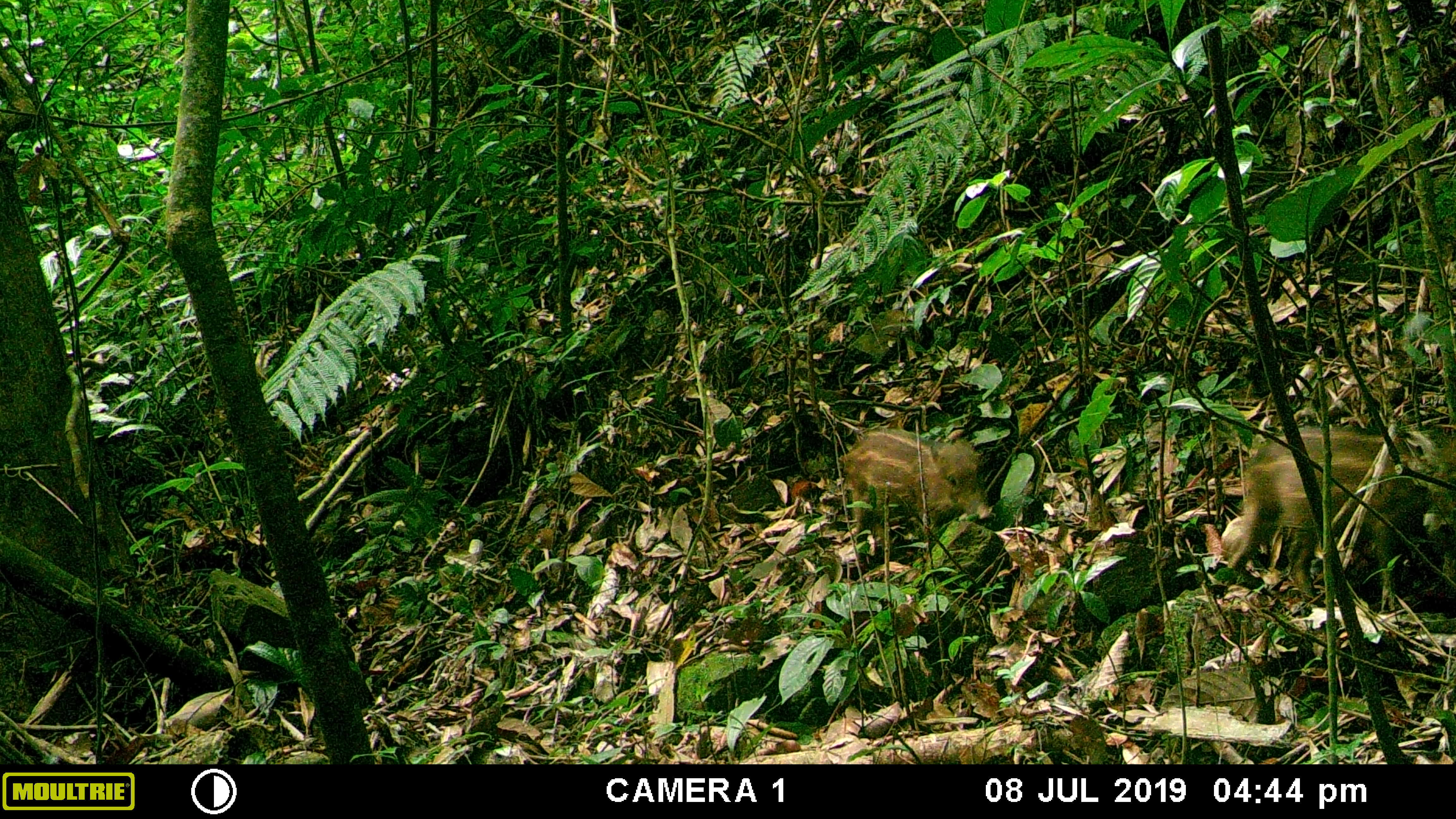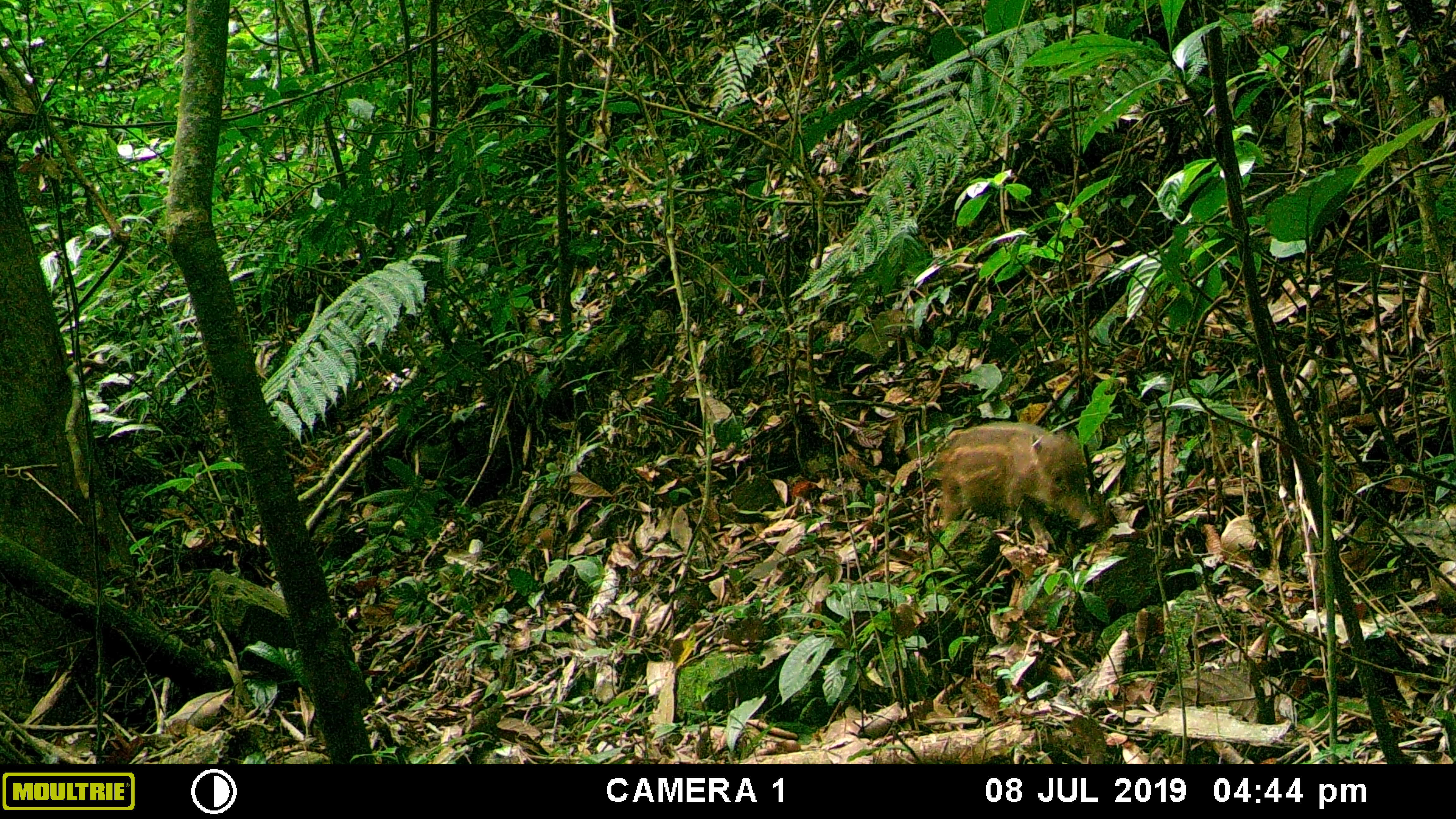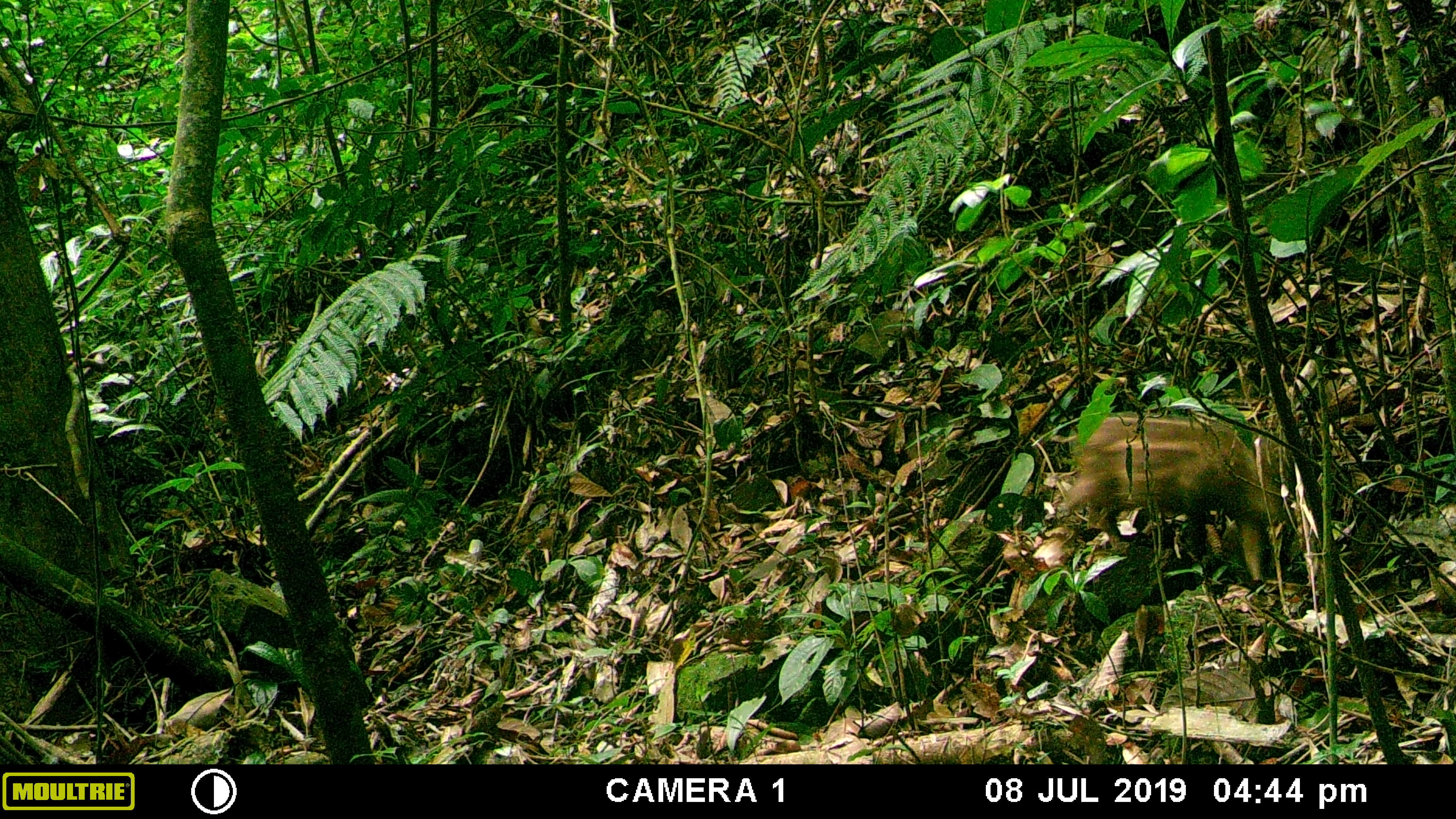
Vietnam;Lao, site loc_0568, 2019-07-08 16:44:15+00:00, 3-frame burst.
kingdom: Animalia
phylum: Chordata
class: Mammalia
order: Artiodactyla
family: Suidae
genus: Sus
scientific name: Sus scrofa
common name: eurasian wild pig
Eurasian wild pig (Sus scrofa). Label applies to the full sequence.